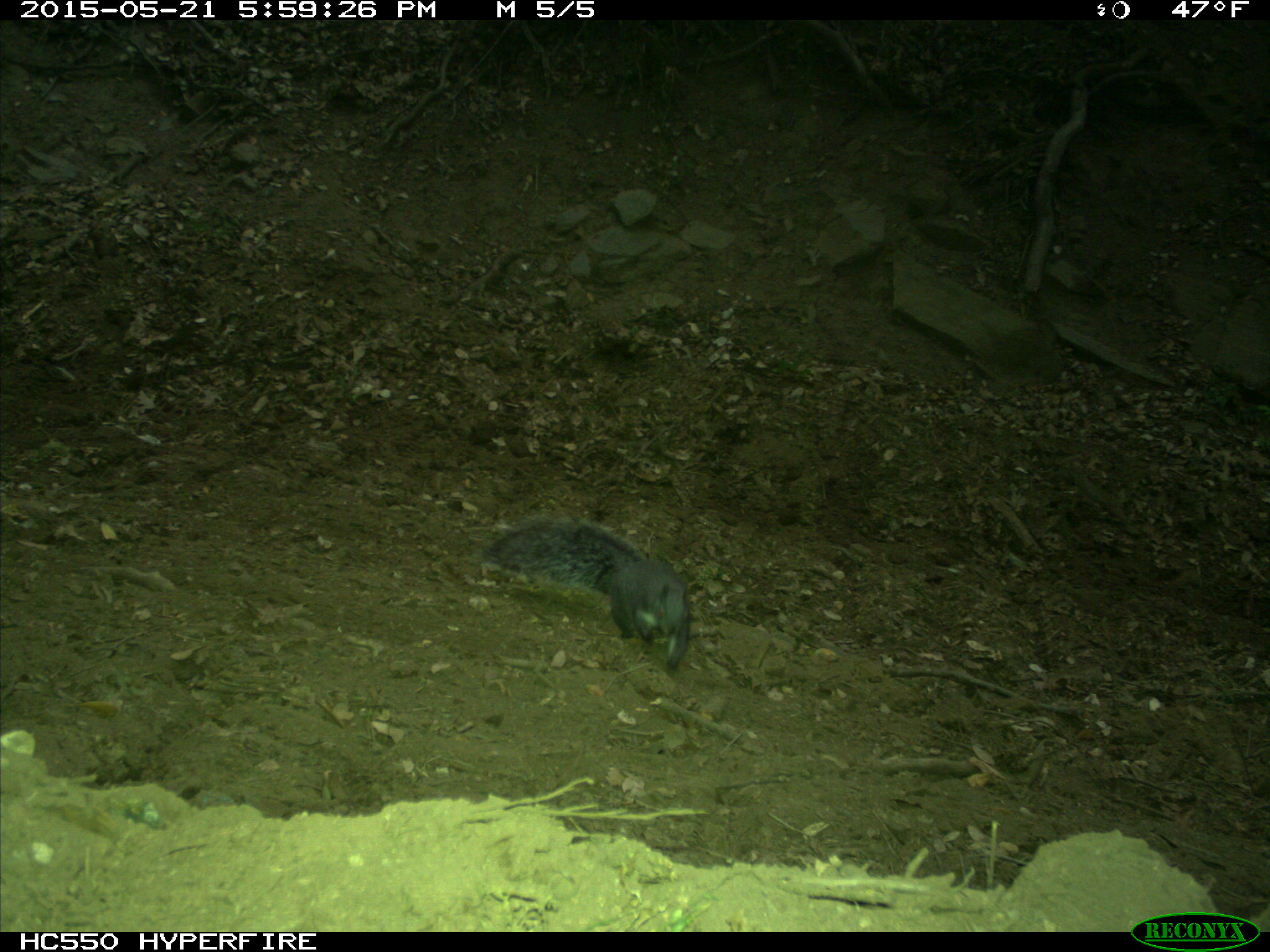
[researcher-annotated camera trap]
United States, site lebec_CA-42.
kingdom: Animalia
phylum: Chordata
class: Mammalia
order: Rodentia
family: Sciuridae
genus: Sciurus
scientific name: Sciurus carolinensis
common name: eastern gray squirrel